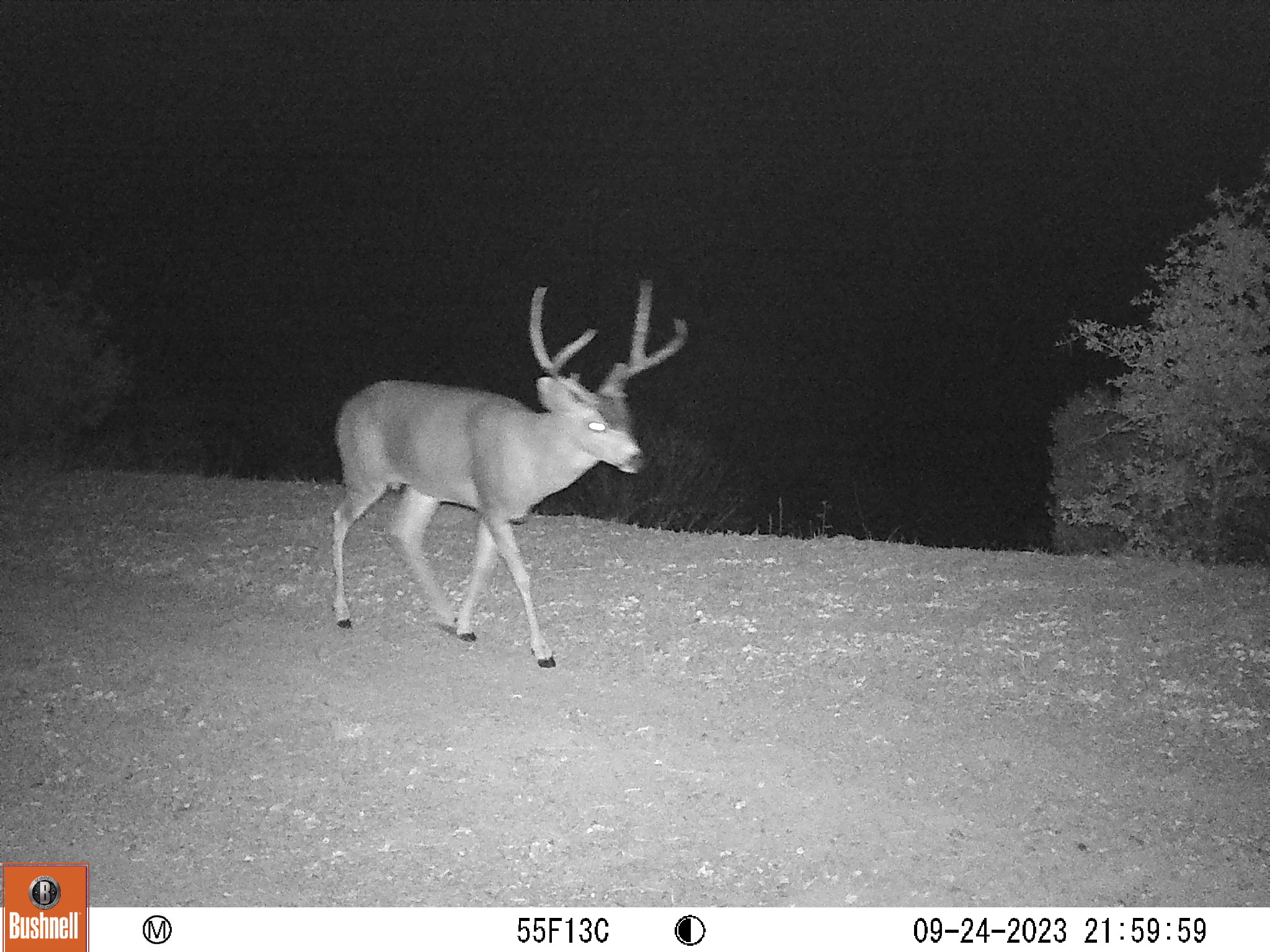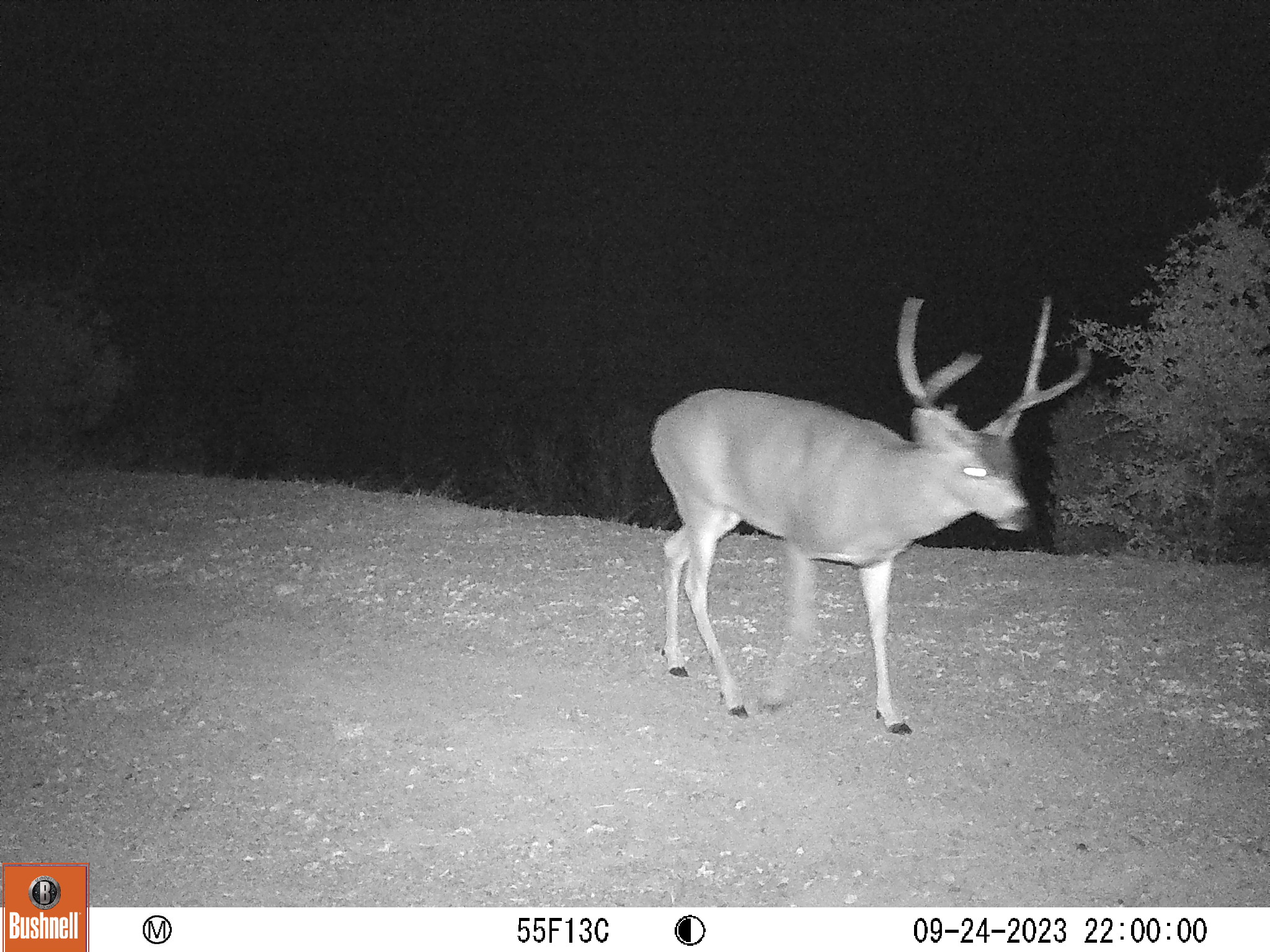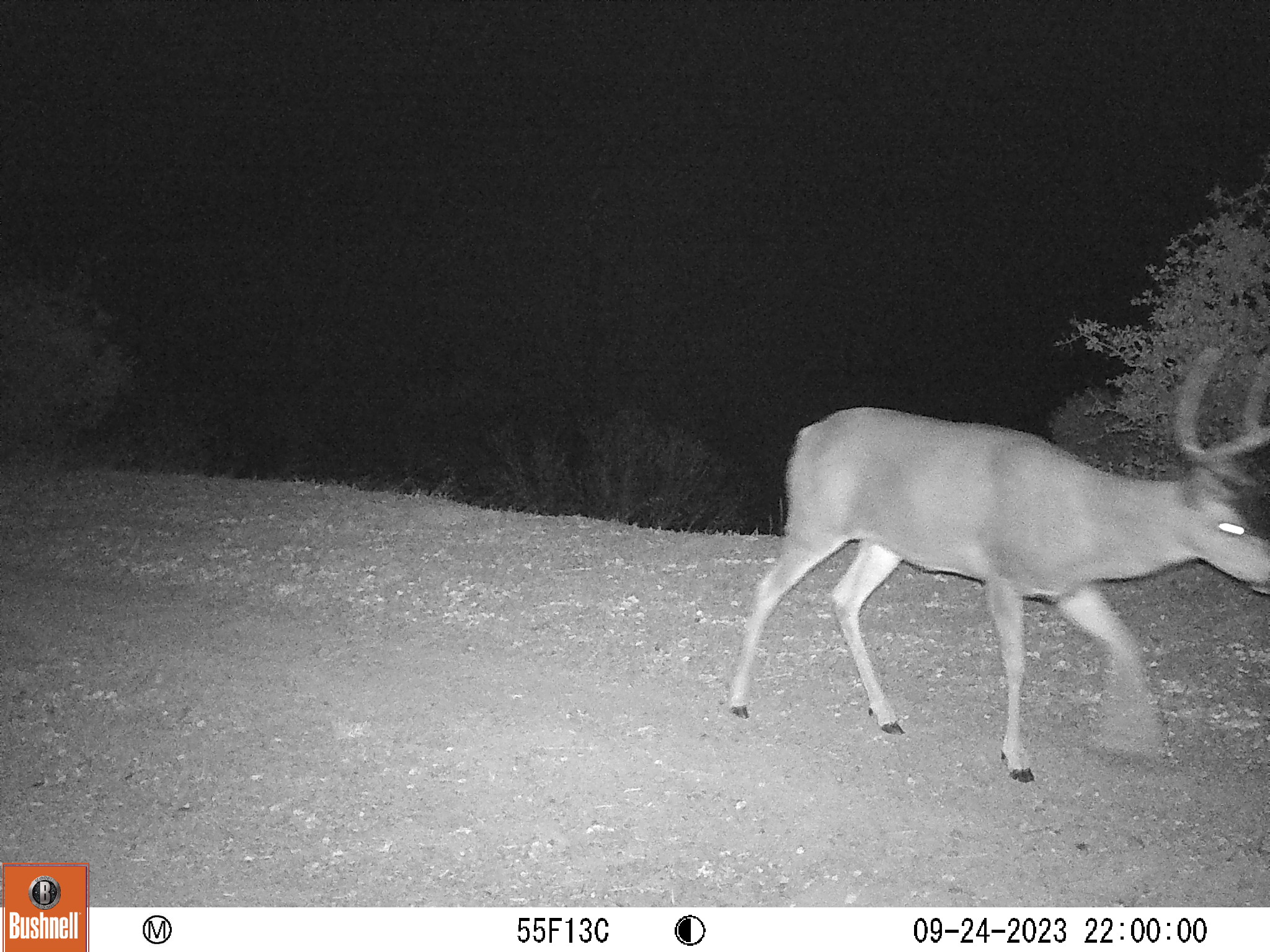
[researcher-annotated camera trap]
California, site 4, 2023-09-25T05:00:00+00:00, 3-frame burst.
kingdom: Animalia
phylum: Chordata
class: Mammalia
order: Artiodactyla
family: Cervidae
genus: Odocoileus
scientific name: Odocoileus hemionus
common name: mule deer